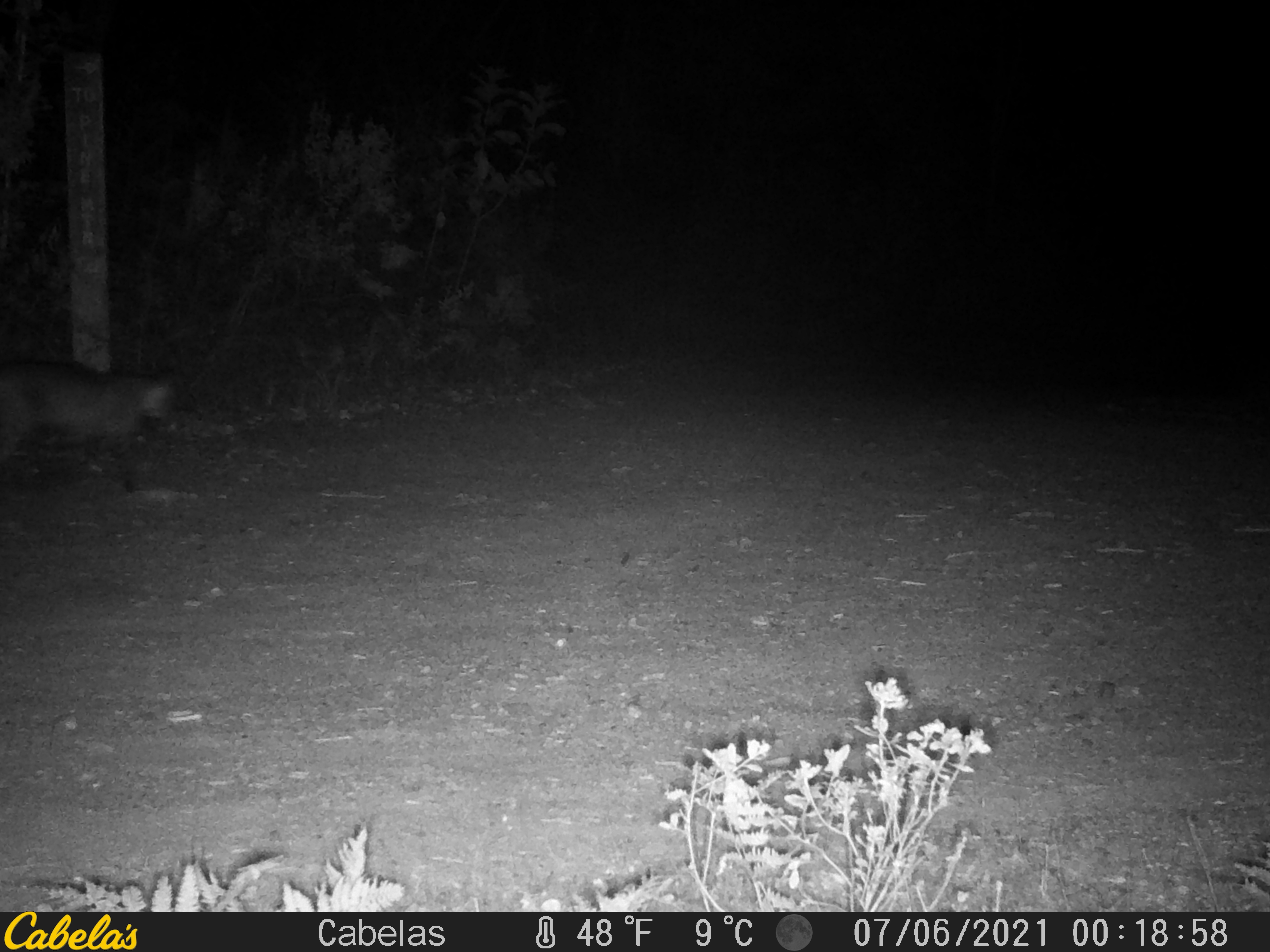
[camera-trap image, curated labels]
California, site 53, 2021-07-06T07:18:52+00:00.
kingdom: Animalia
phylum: Chordata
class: Mammalia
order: Carnivora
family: Felidae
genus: Lynx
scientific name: Lynx rufus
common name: bobcat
Bobcat (Lynx rufus).